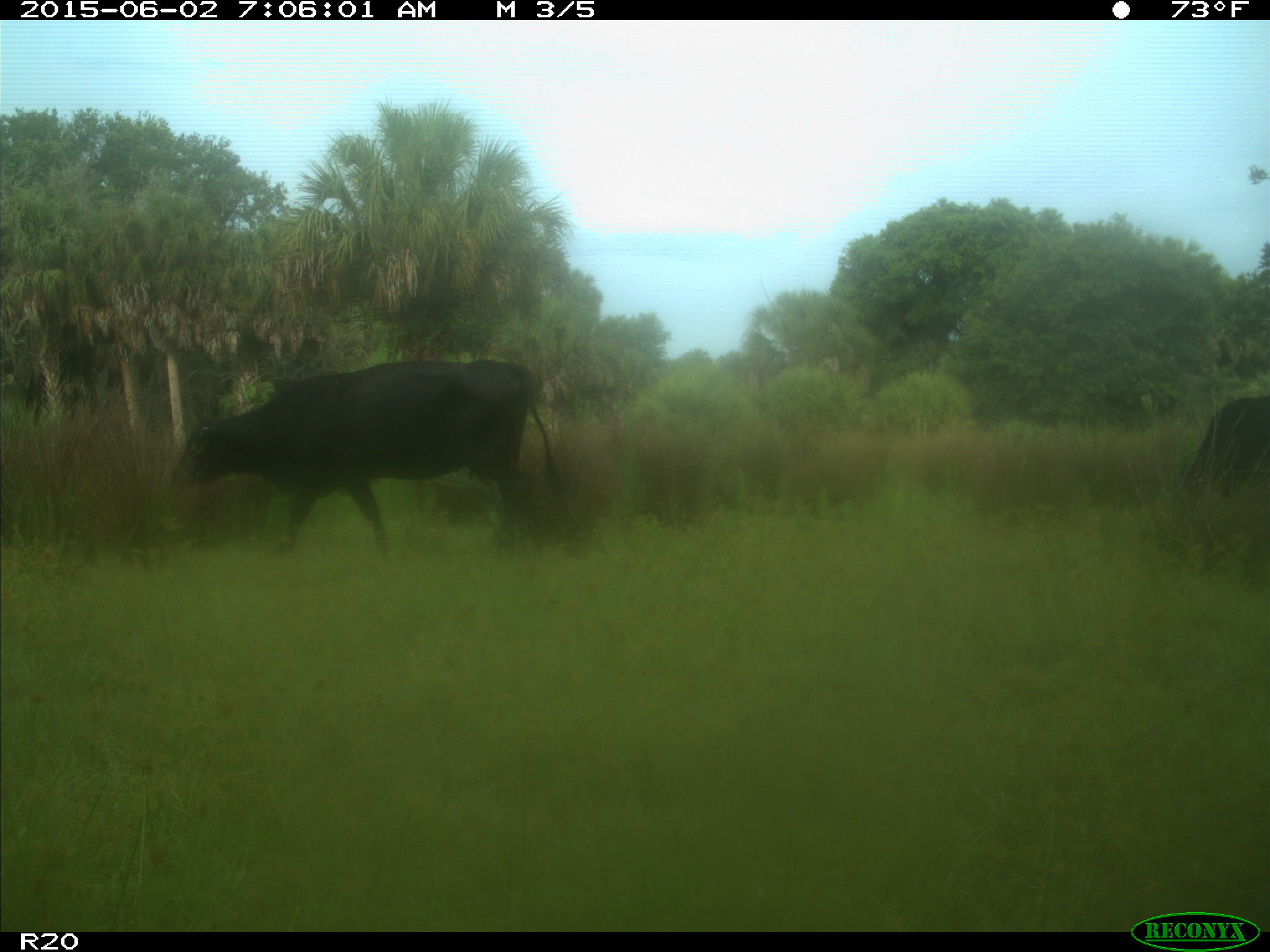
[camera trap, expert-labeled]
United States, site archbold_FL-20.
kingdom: Animalia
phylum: Chordata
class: Mammalia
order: Artiodactyla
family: Bovidae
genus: Bos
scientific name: Bos taurus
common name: domestic cow